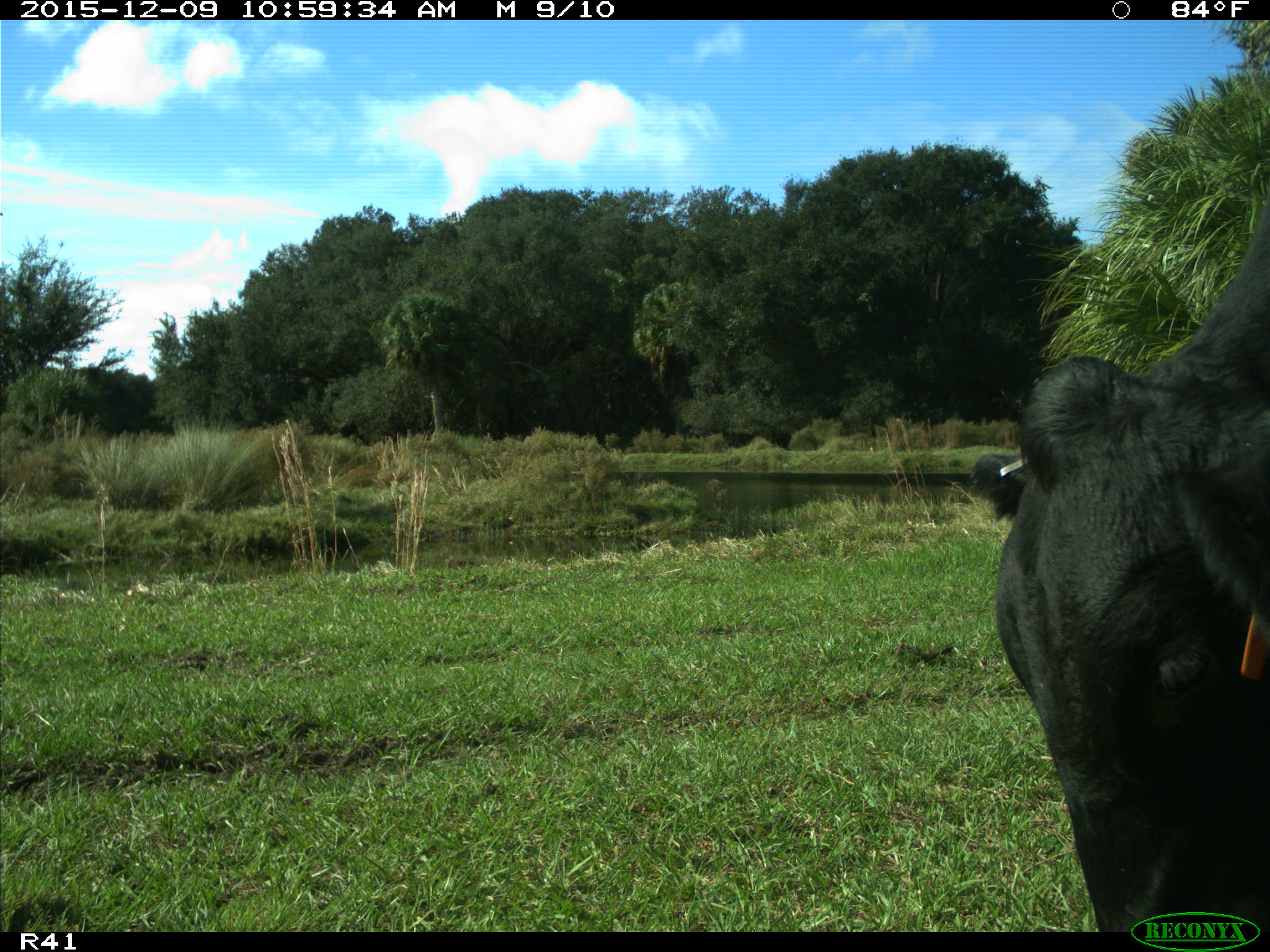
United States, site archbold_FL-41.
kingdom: Animalia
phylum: Chordata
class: Mammalia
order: Artiodactyla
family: Bovidae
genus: Bos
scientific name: Bos taurus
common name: domestic cow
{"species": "Bos taurus (domestic cow)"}